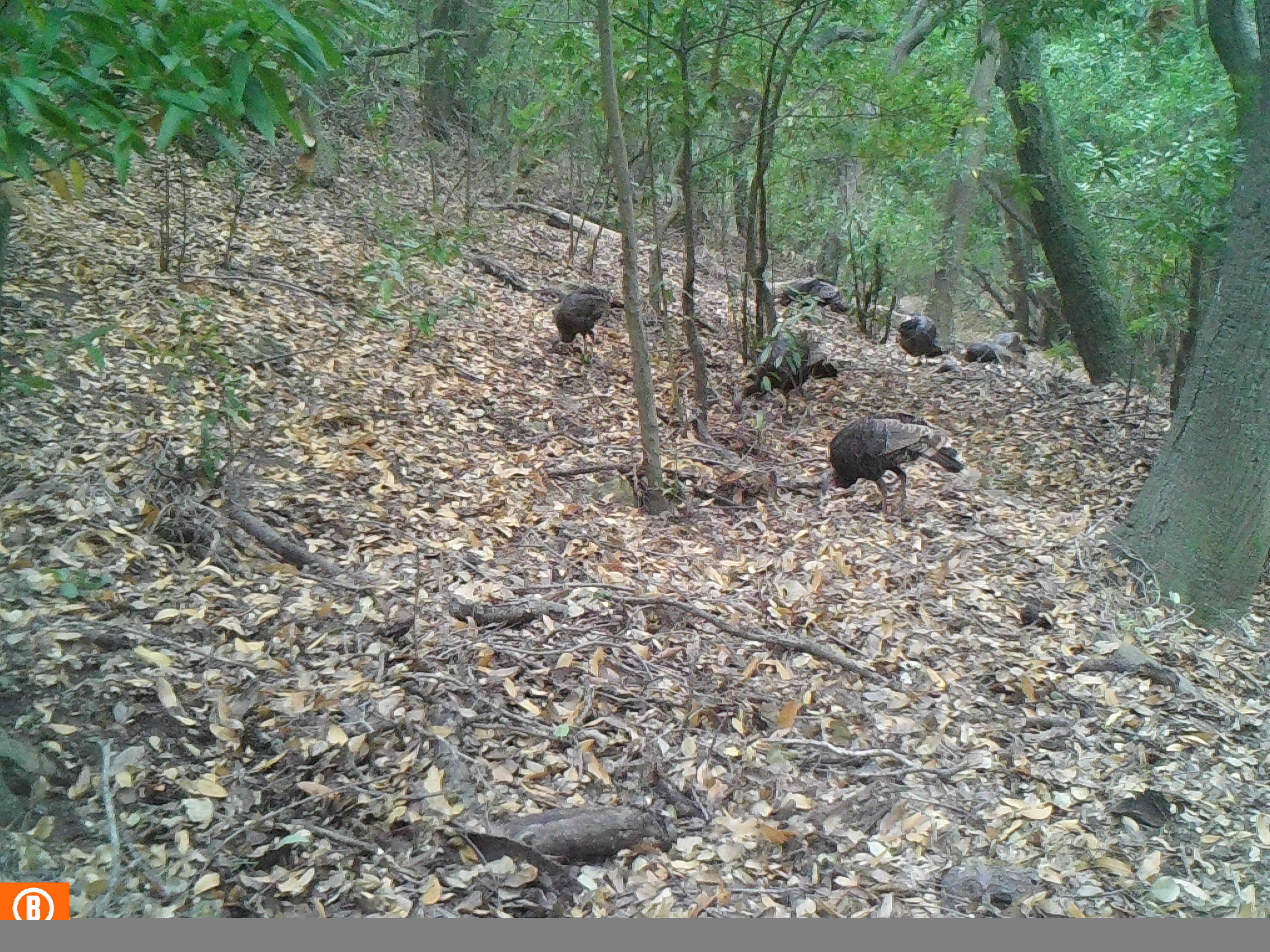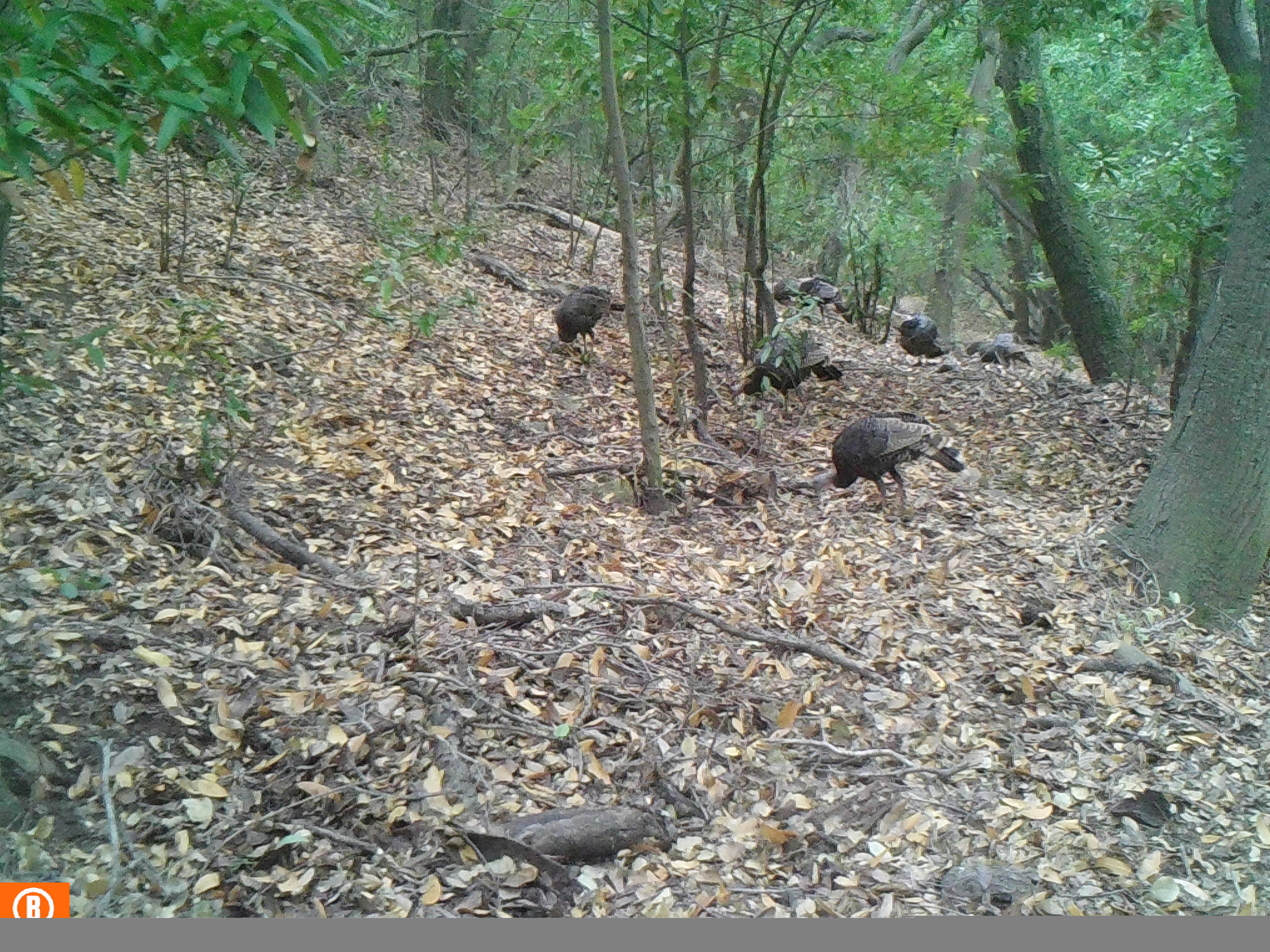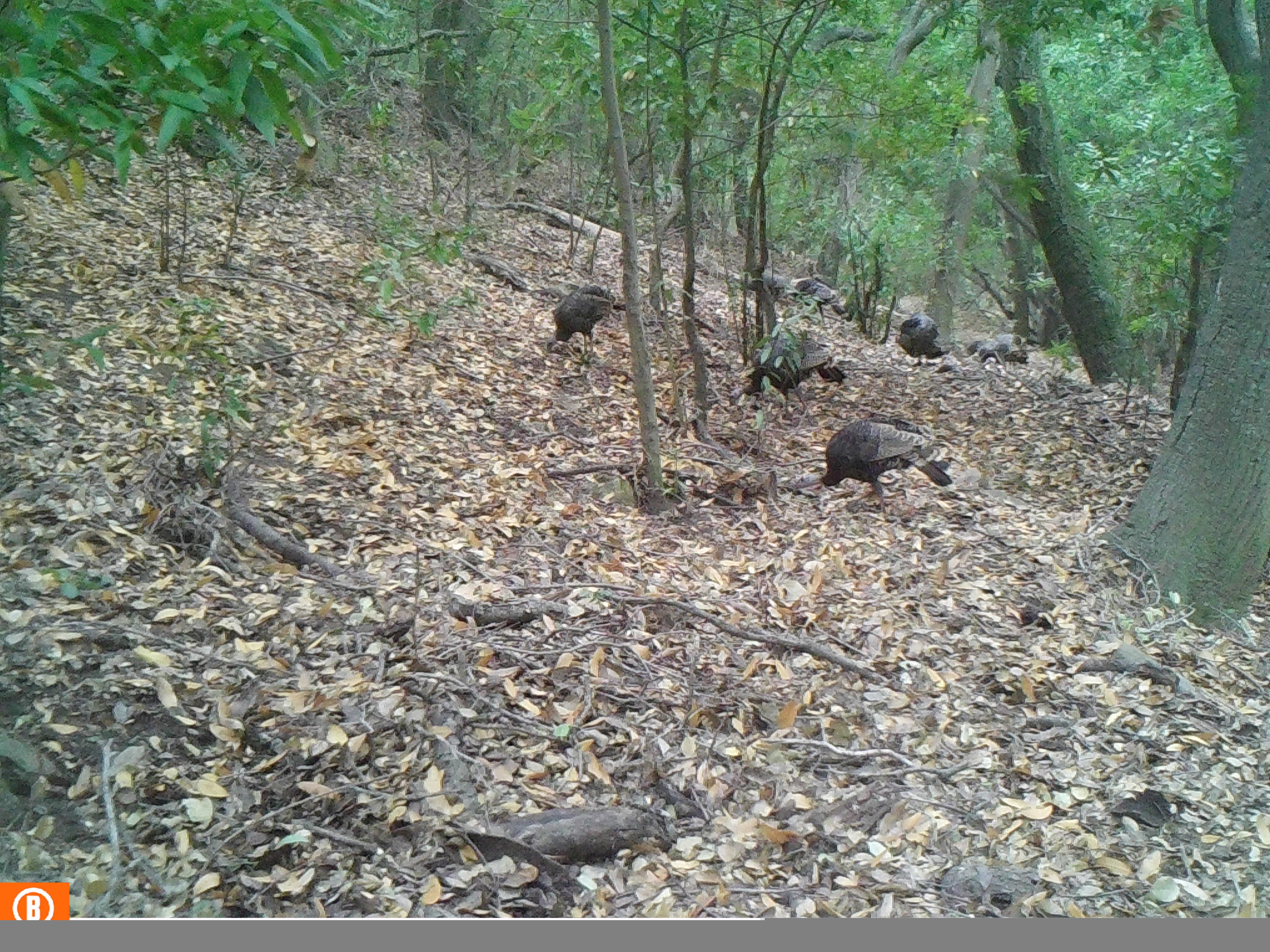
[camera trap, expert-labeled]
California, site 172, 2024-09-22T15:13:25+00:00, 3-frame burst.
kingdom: Animalia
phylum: Chordata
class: Aves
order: Galliformes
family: Phasianidae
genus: Meleagris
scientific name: Meleagris gallopavo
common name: turkey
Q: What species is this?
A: Turkey (Meleagris gallopavo).